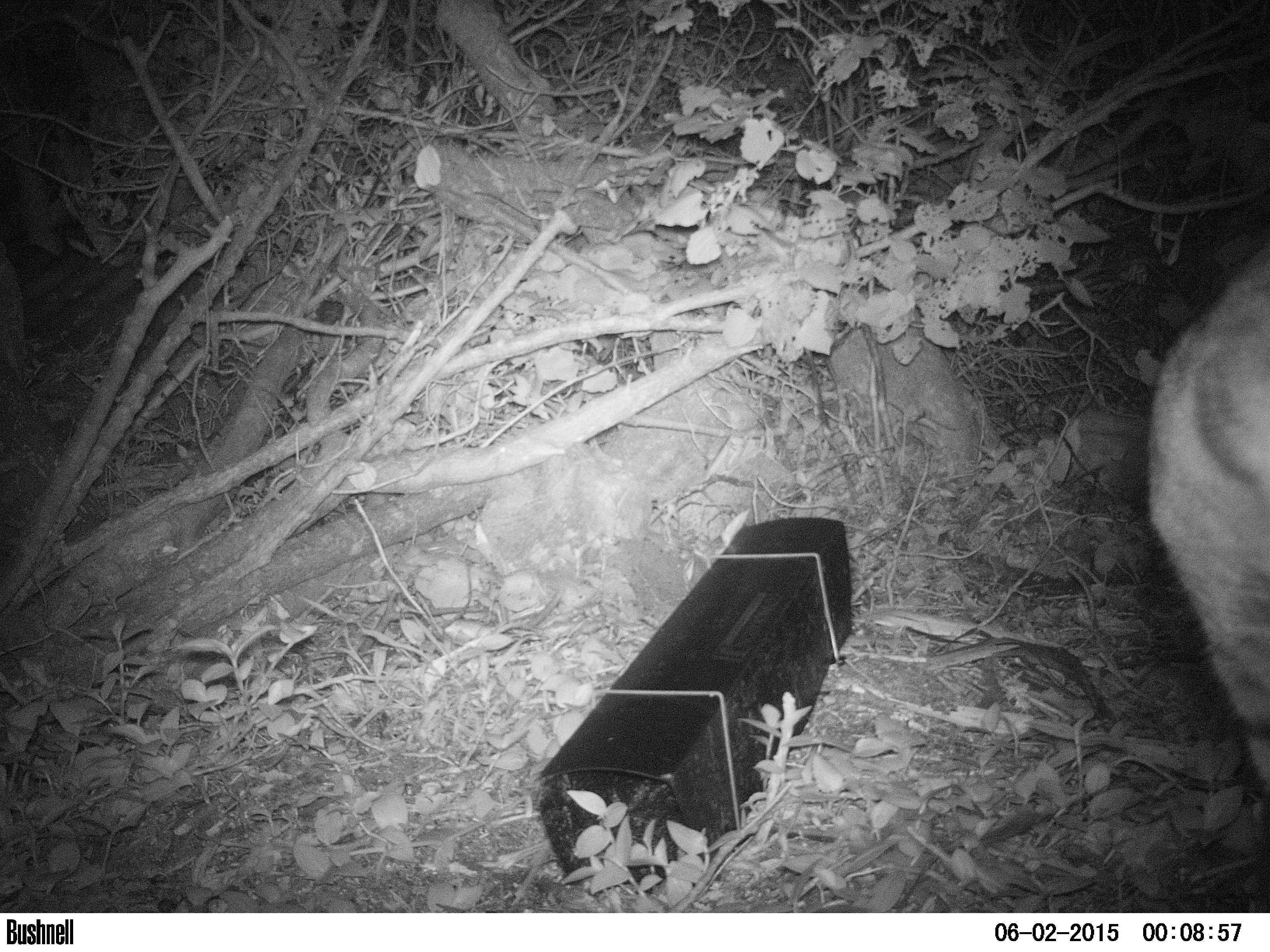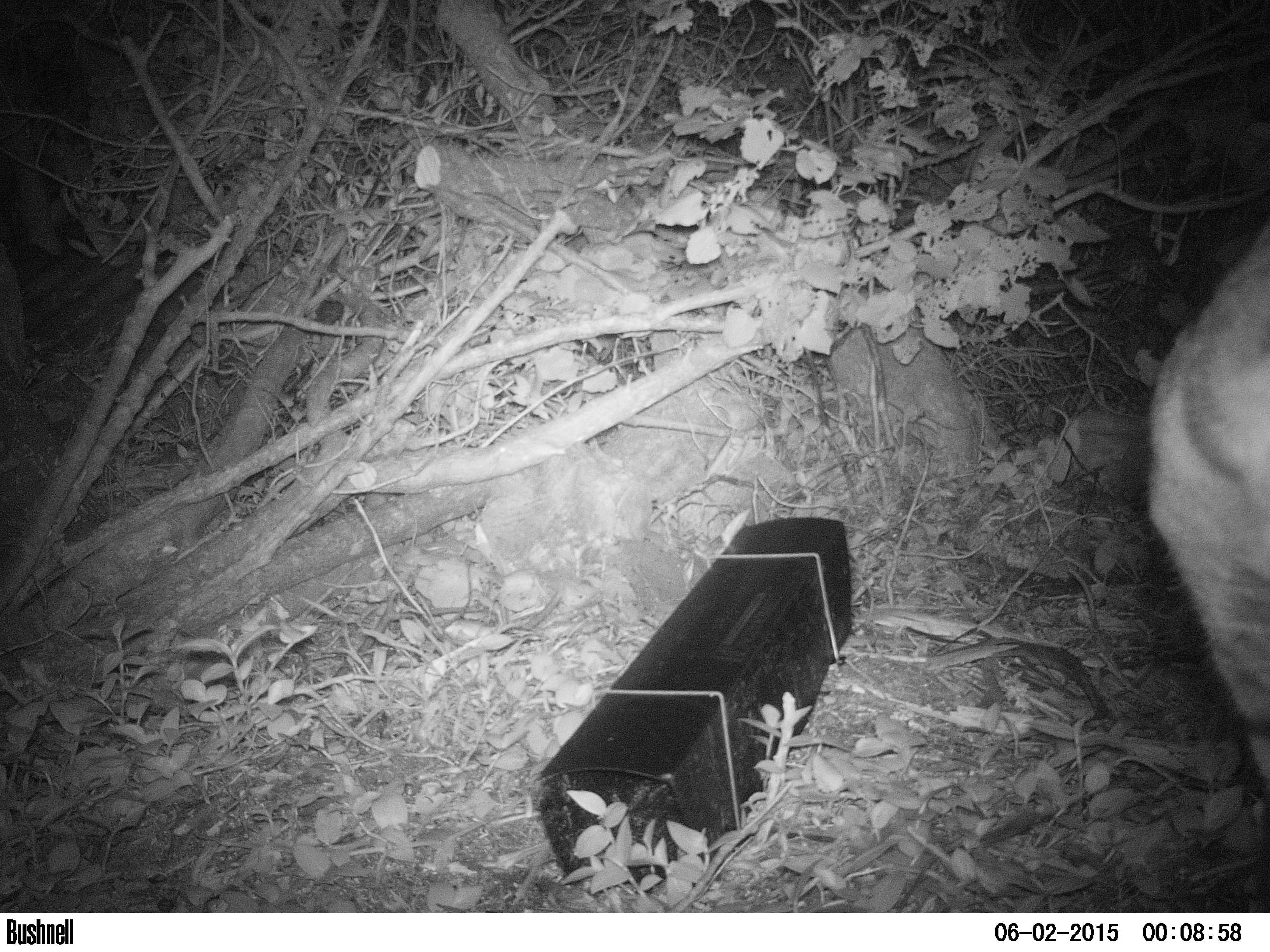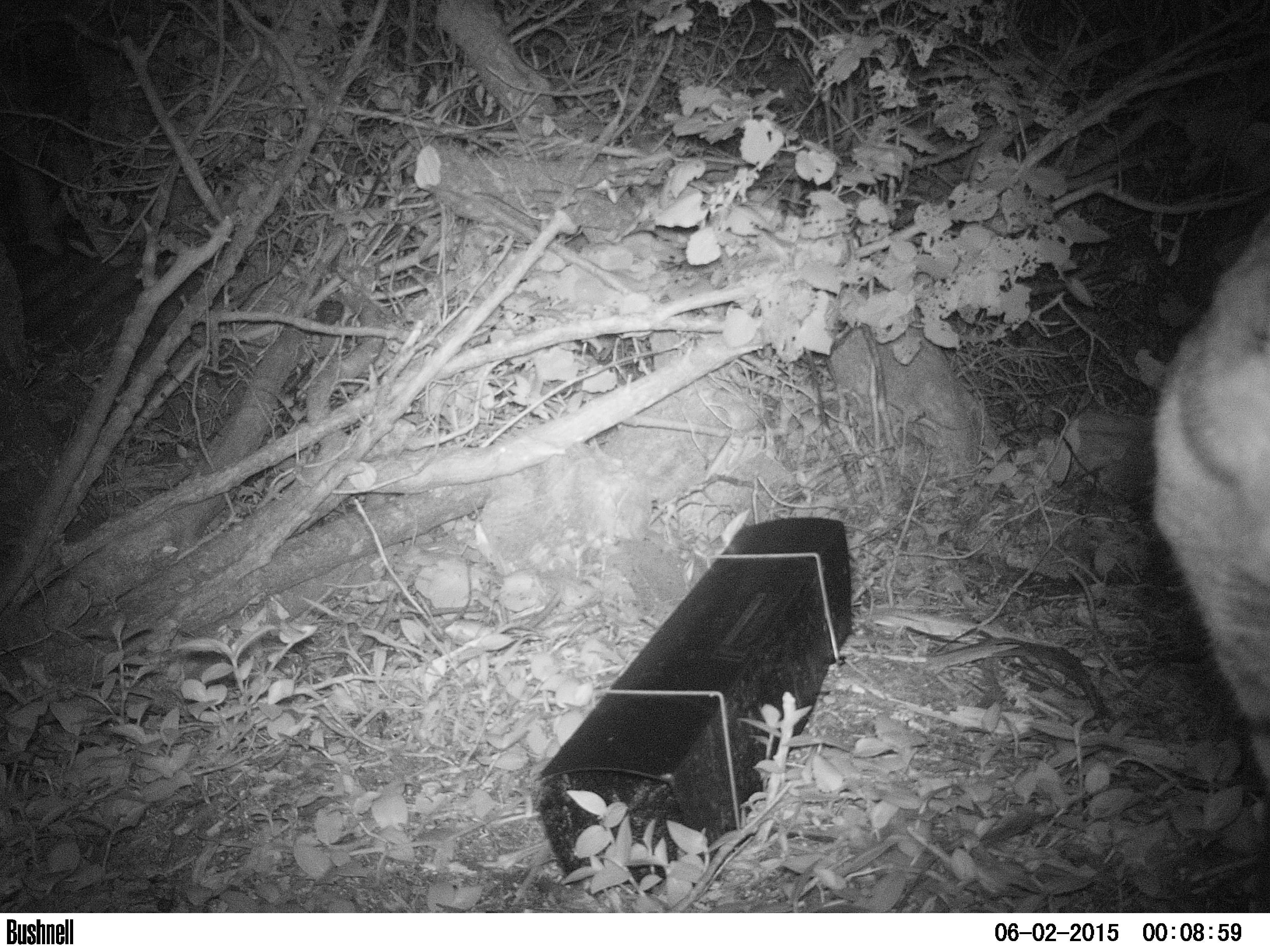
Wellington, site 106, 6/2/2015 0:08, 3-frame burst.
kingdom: Animalia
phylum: Chordata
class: Mammalia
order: Carnivora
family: Felidae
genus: Felis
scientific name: Felis catus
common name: cat